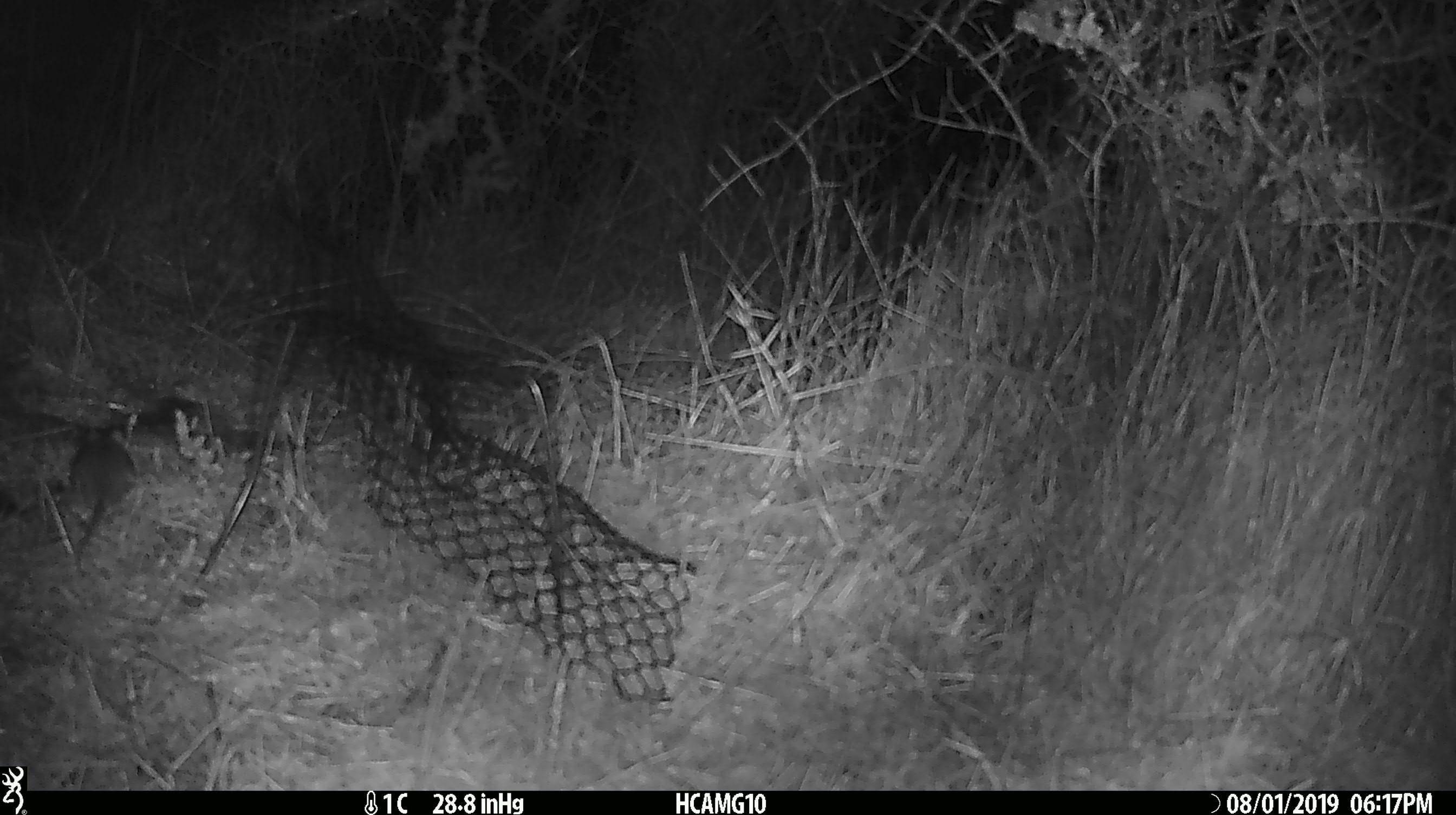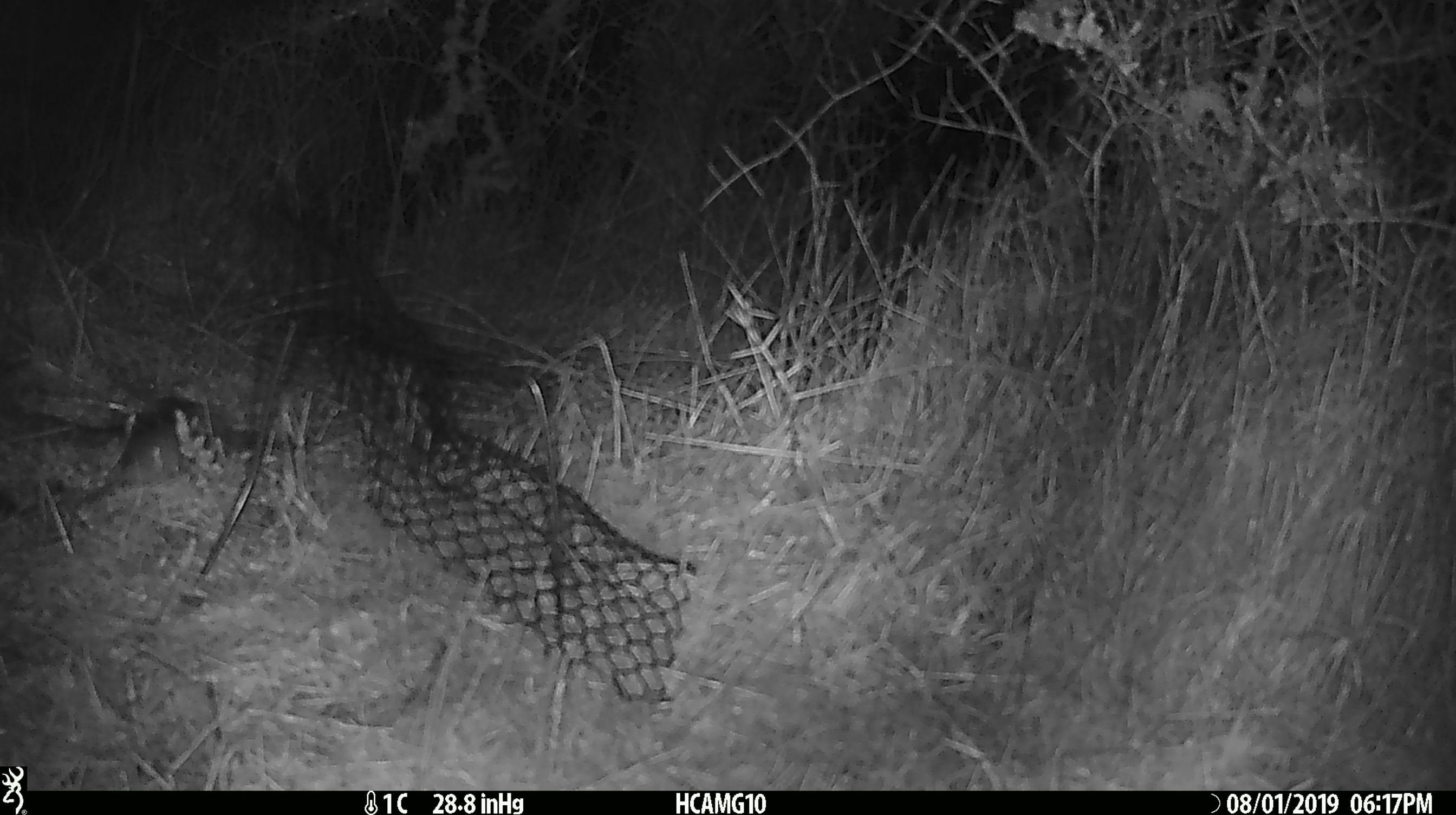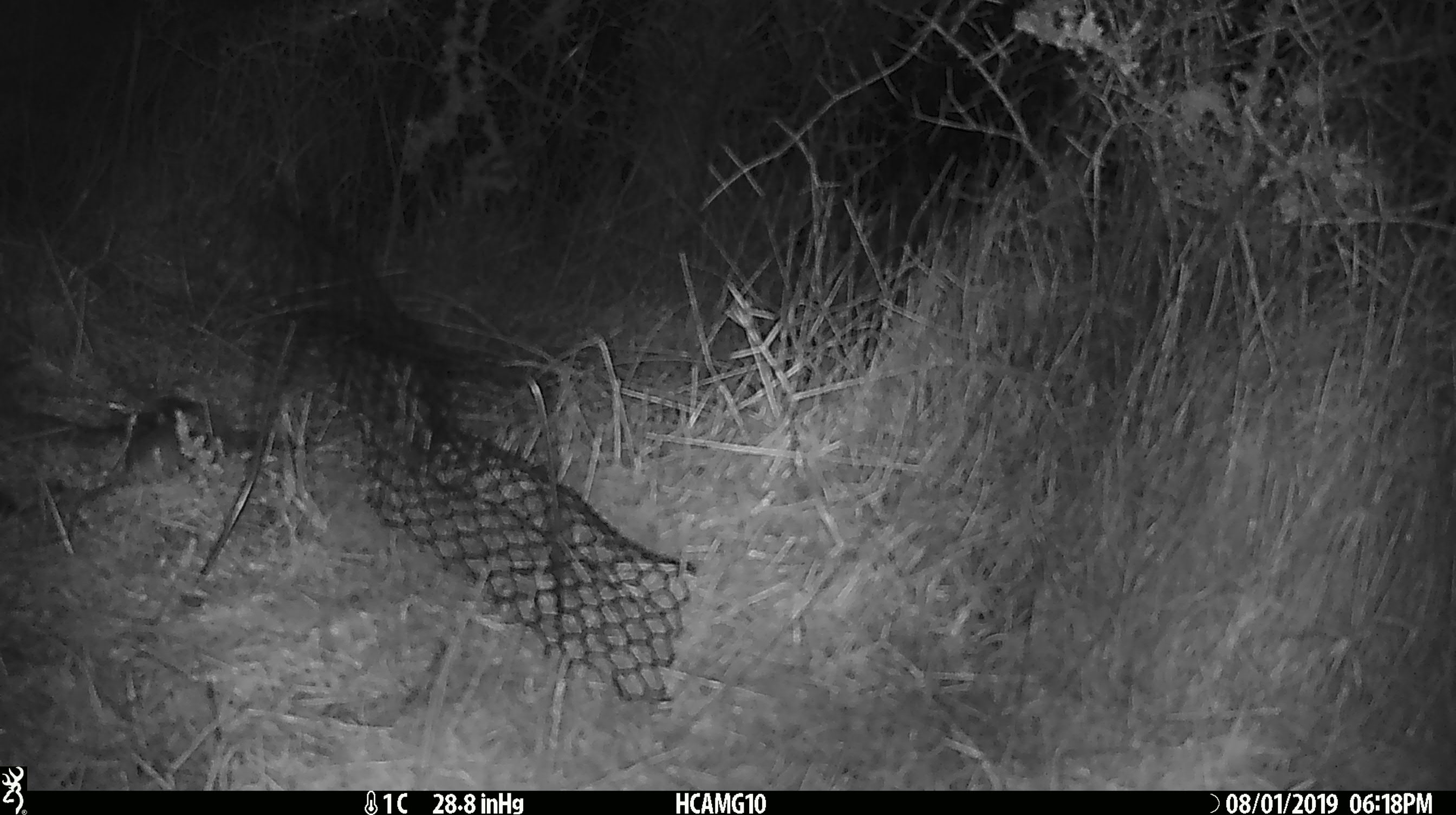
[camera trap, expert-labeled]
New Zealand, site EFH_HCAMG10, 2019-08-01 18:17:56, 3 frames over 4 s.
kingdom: Animalia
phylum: Chordata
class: Mammalia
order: Rodentia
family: Muridae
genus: Mus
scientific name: Mus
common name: mouse